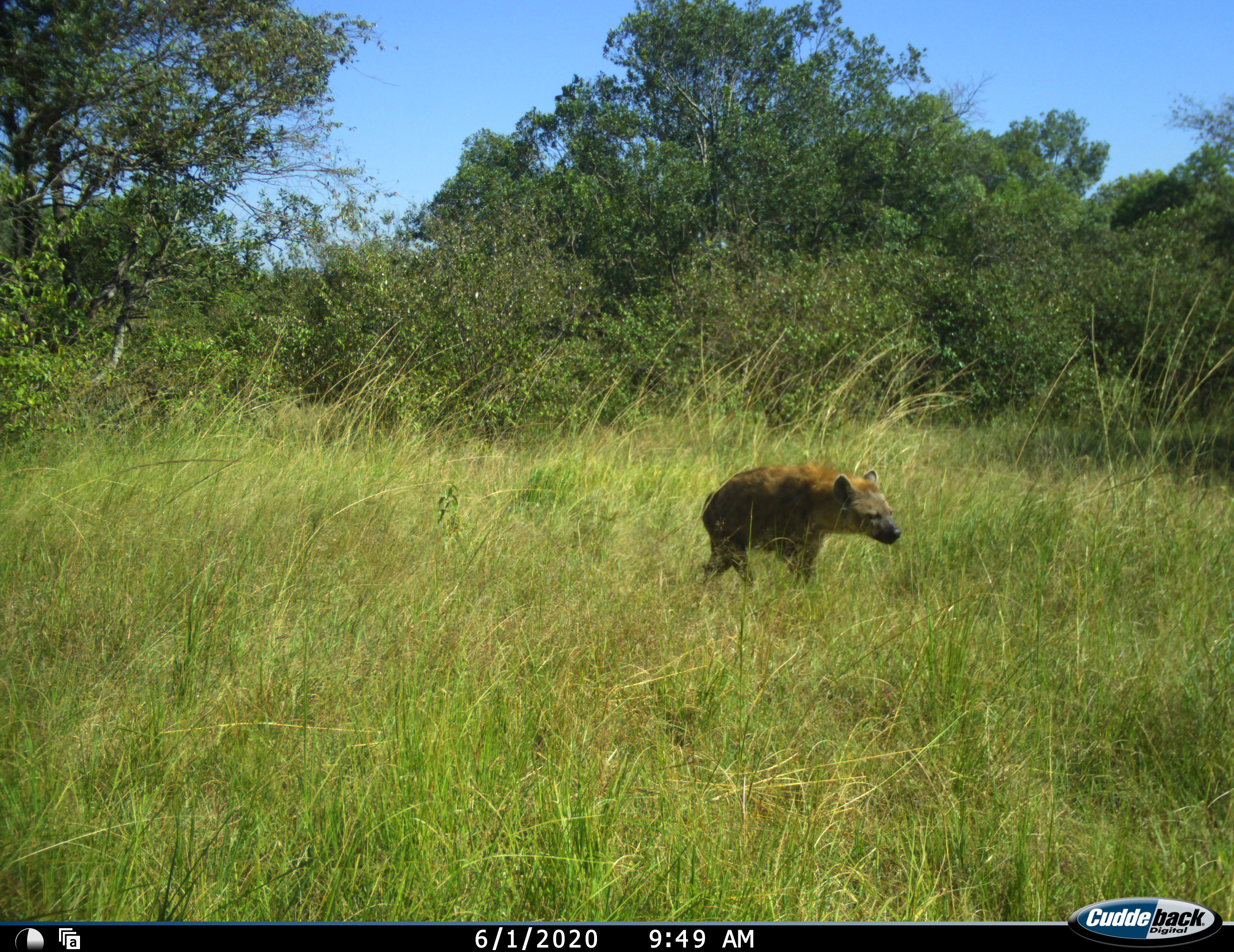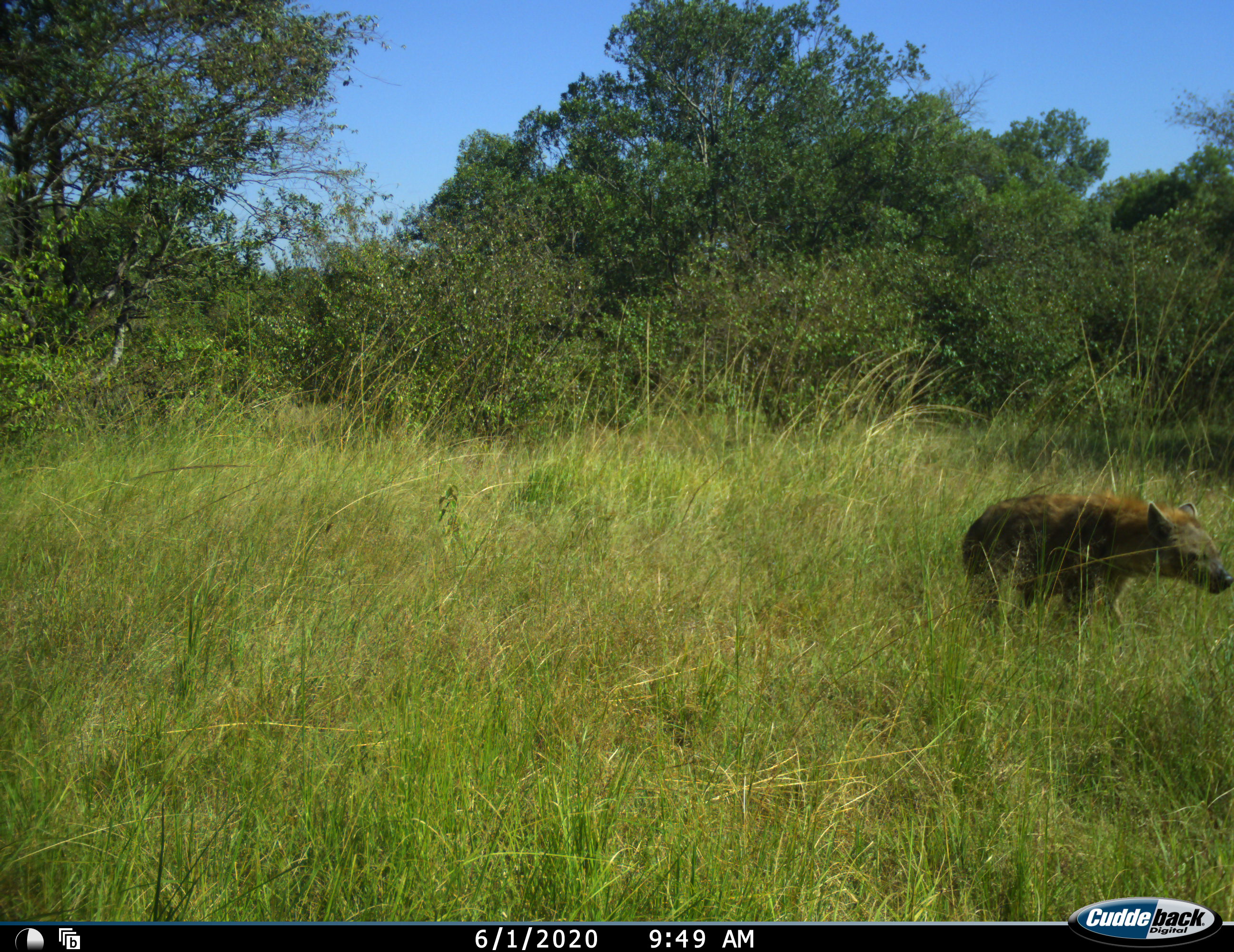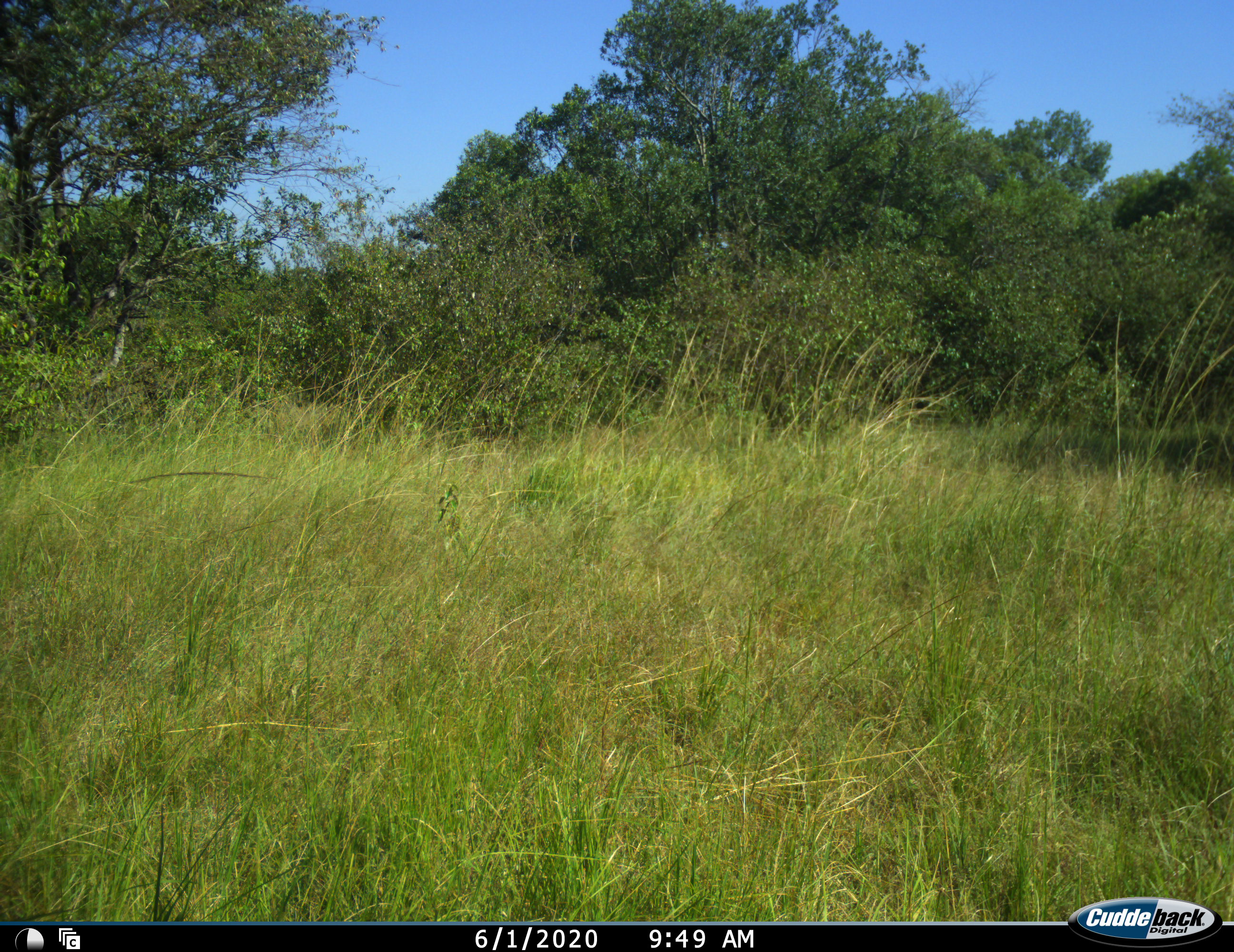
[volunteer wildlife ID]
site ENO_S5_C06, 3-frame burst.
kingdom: Animalia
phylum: Chordata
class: Mammalia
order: Carnivora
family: Hyaenidae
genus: Crocuta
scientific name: Crocuta crocuta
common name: spotted hyena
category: hyenaspotted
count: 1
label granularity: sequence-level